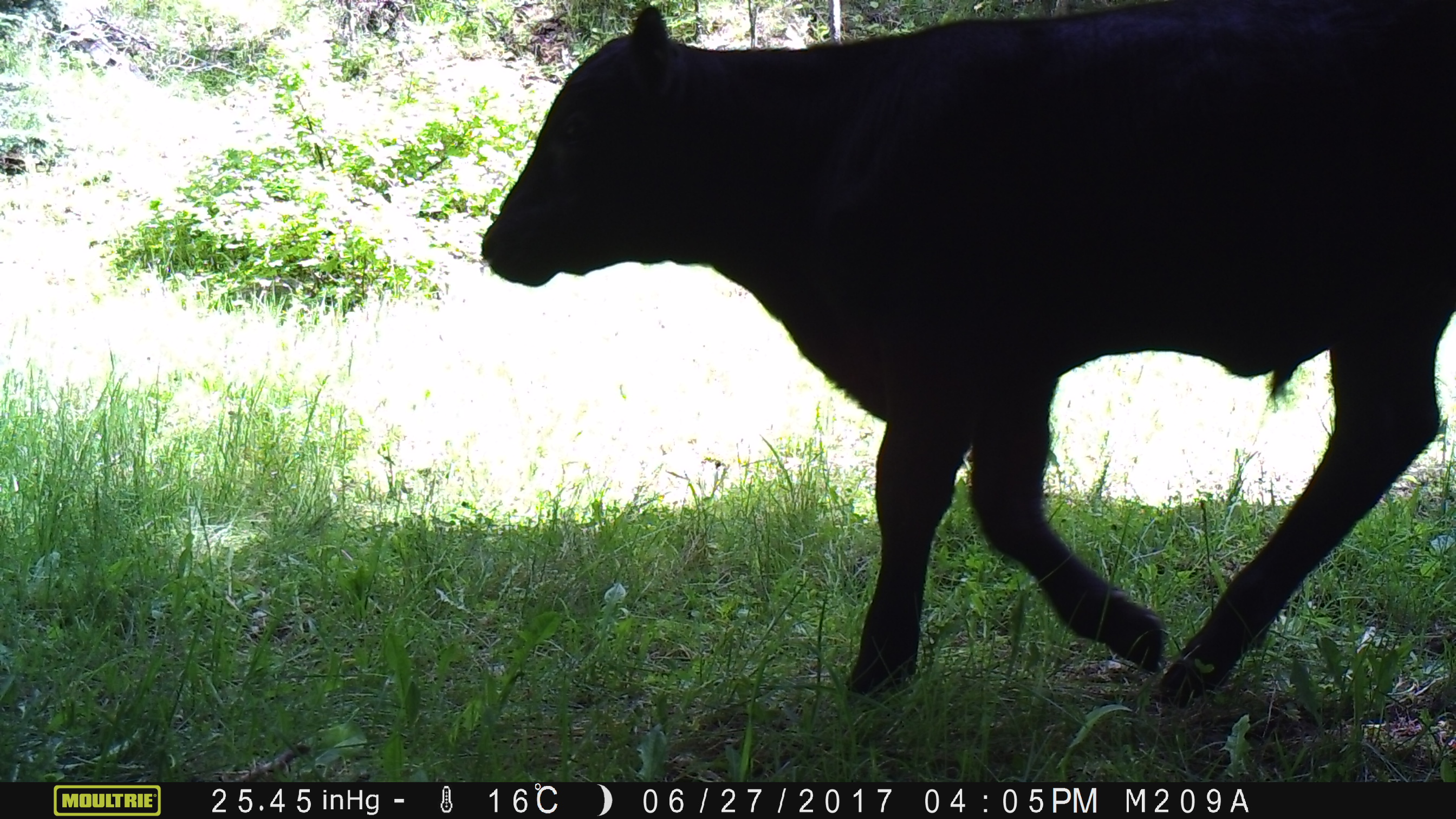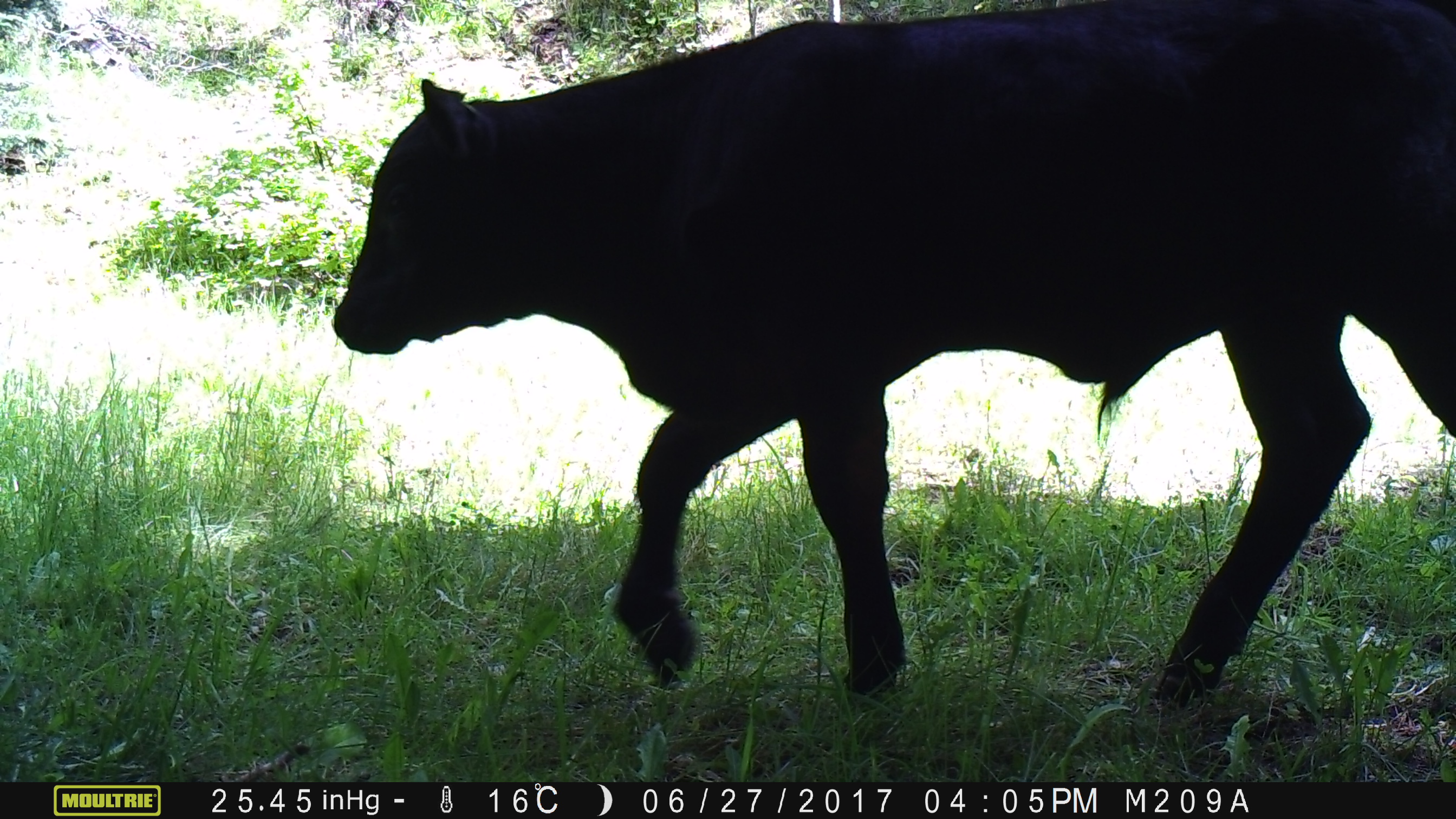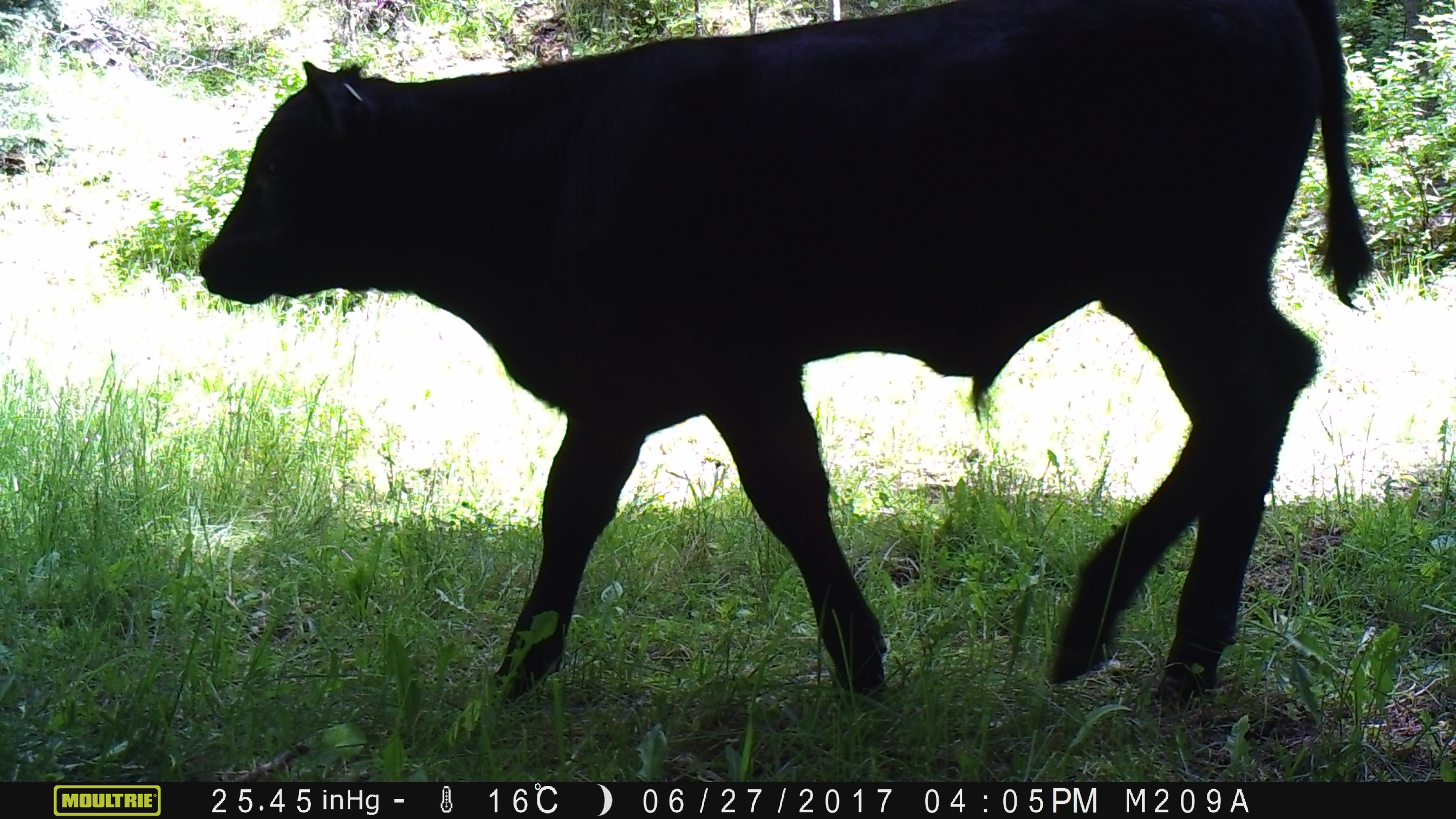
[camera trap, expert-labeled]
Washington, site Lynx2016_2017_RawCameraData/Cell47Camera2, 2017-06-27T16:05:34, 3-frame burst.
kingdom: Animalia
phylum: Chordata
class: Mammalia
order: Artiodactyla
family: Bovidae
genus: Bos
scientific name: Bos taurus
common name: domestic cattle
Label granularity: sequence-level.